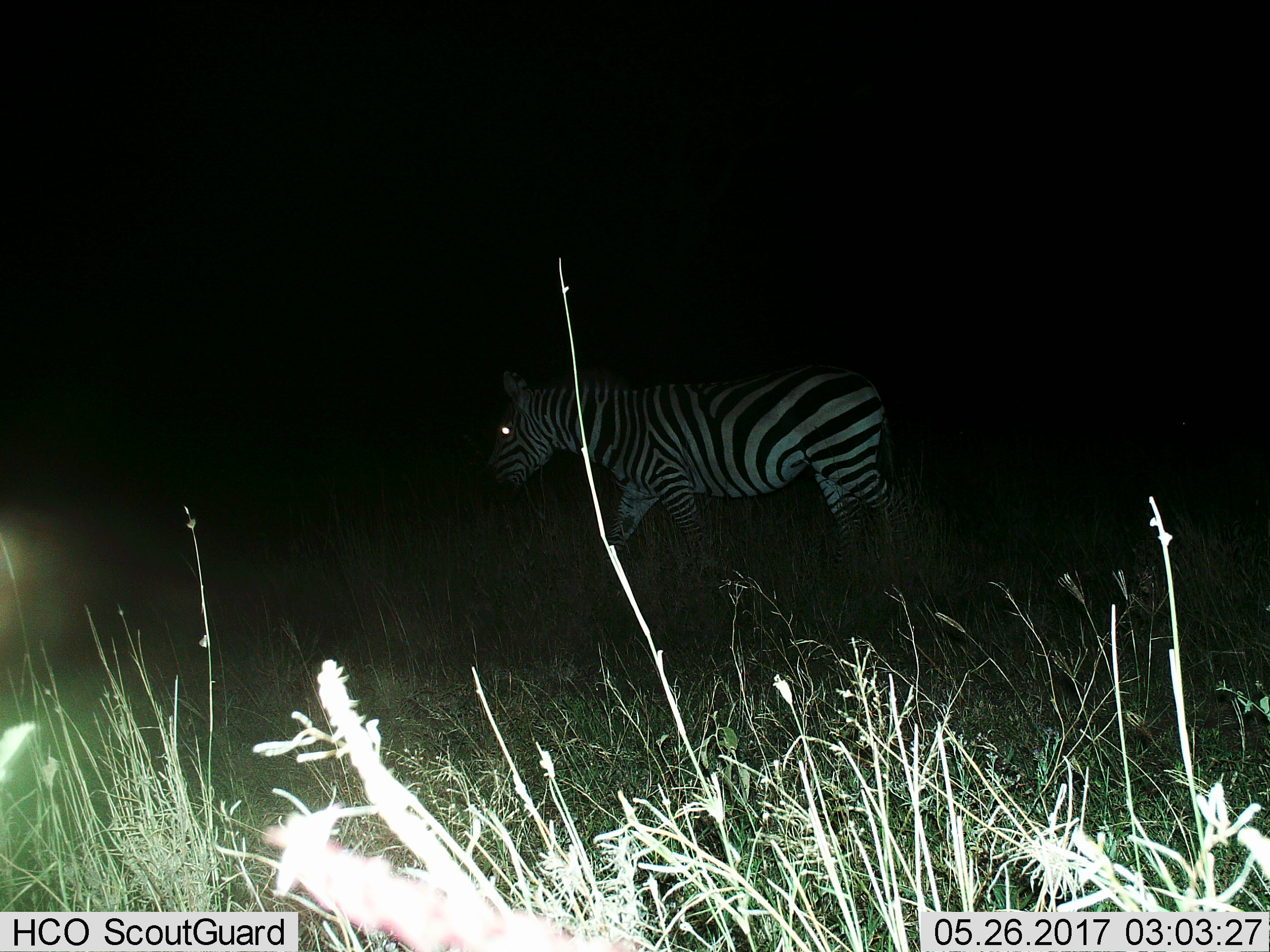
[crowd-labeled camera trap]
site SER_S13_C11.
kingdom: Animalia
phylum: Chordata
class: Mammalia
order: Perissodactyla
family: Equidae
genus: Equus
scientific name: Equus quagga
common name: plains zebra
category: zebraplains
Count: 1.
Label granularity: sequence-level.